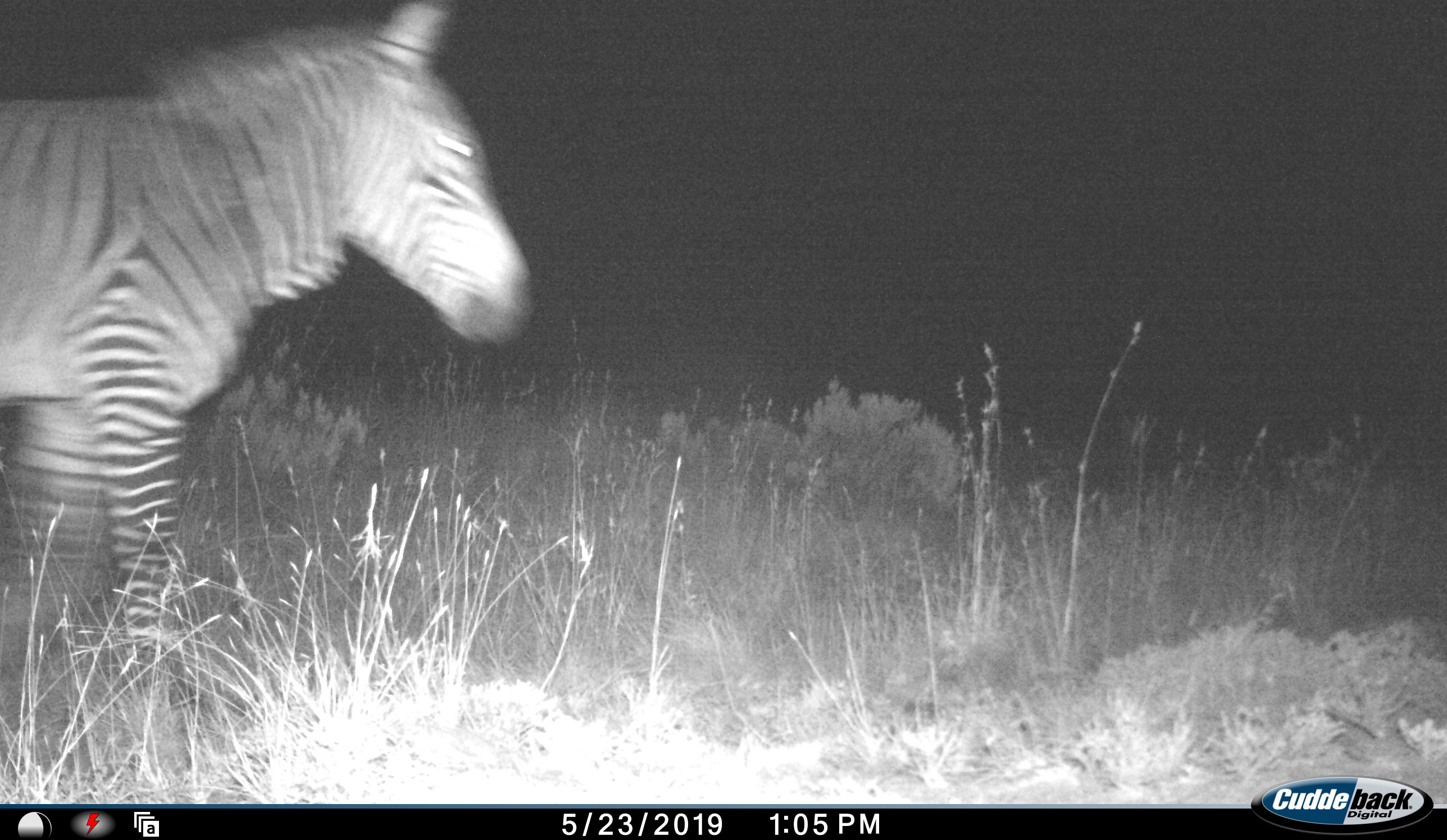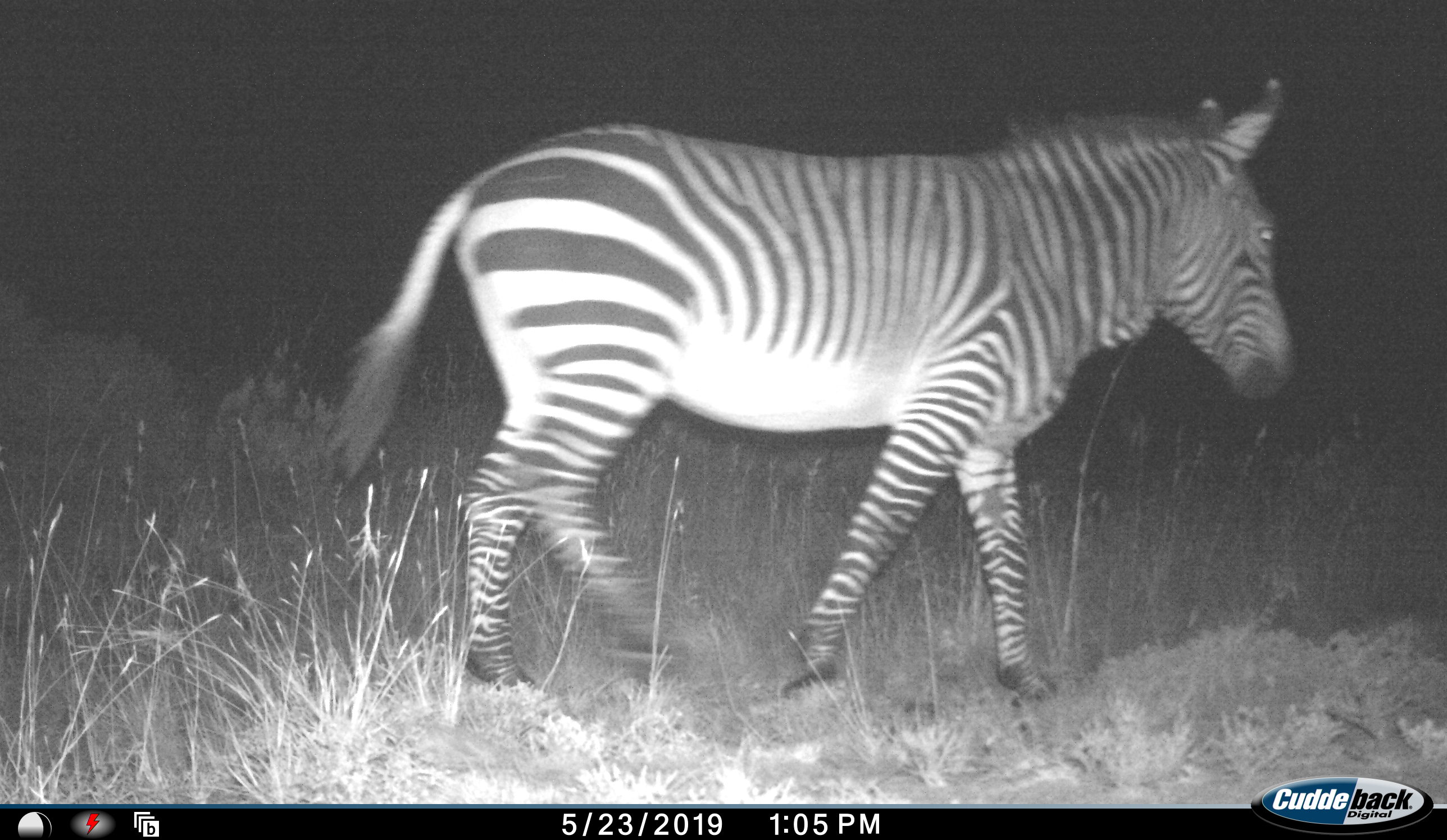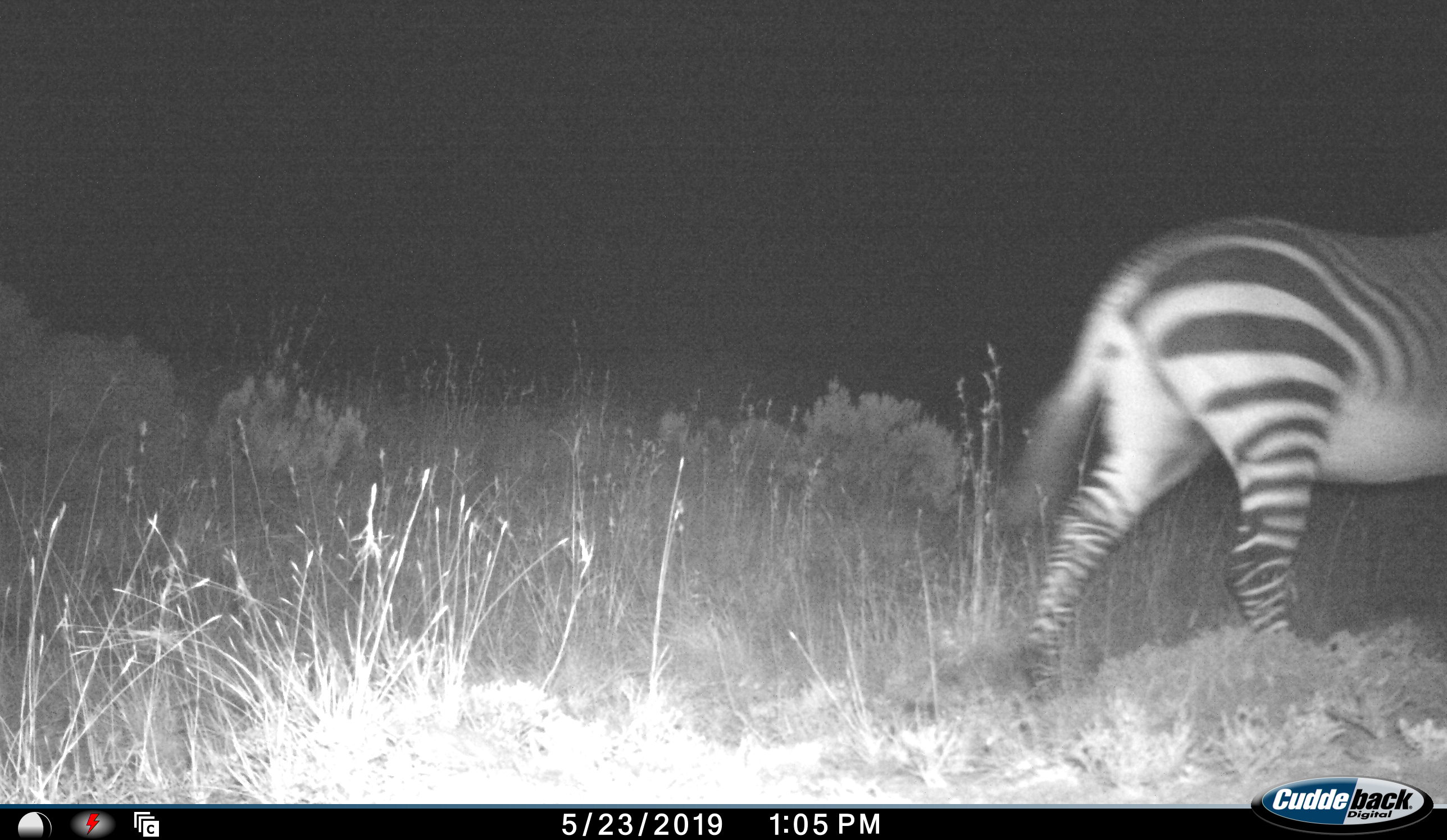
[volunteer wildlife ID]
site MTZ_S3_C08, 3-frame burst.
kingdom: Animalia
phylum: Chordata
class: Mammalia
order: Perissodactyla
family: Equidae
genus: Equus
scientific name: Equus zebra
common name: mountain zebra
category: zebramountain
Zebramountain (mountain zebra) (Equus zebra), count 1. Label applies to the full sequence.